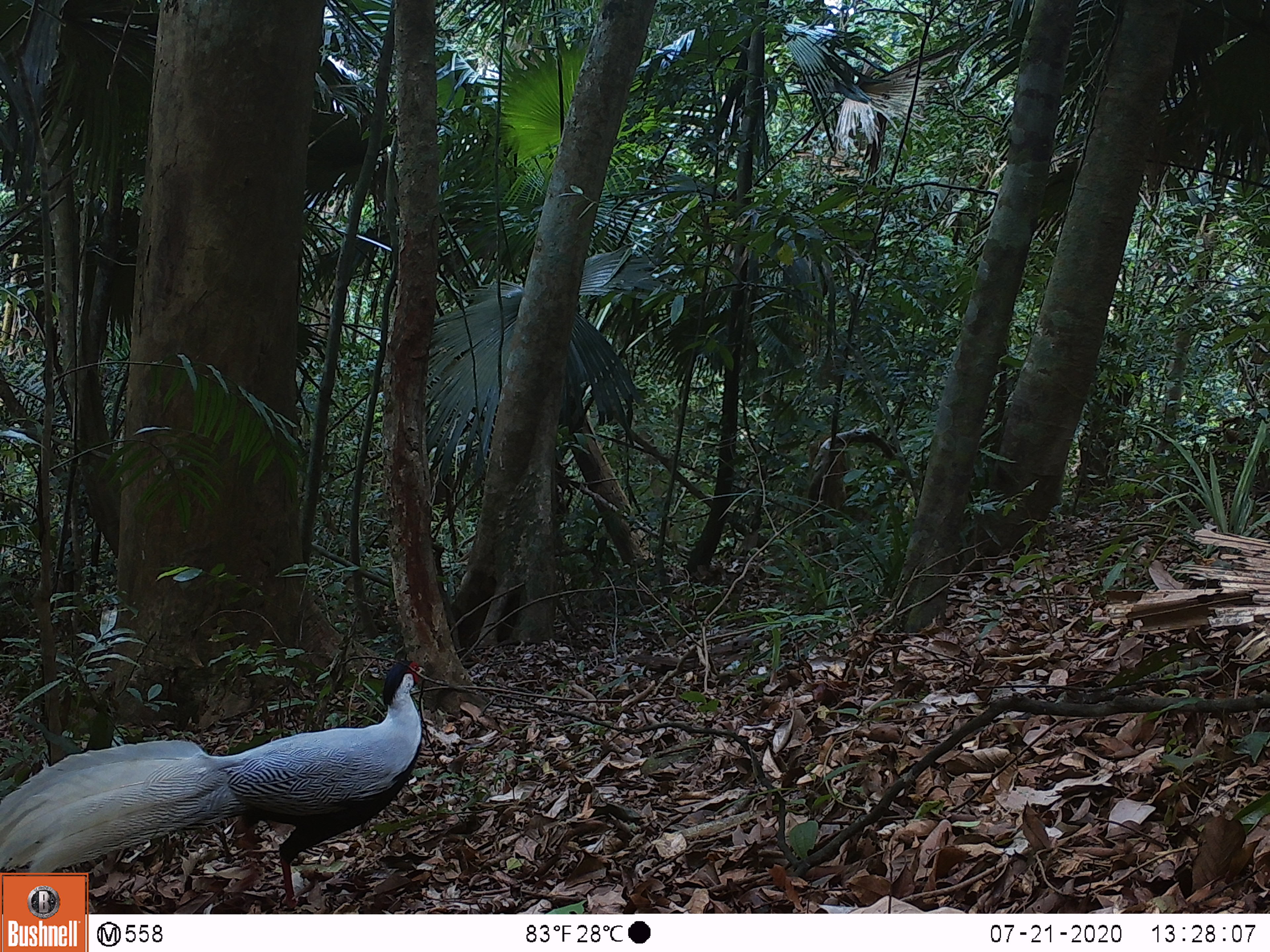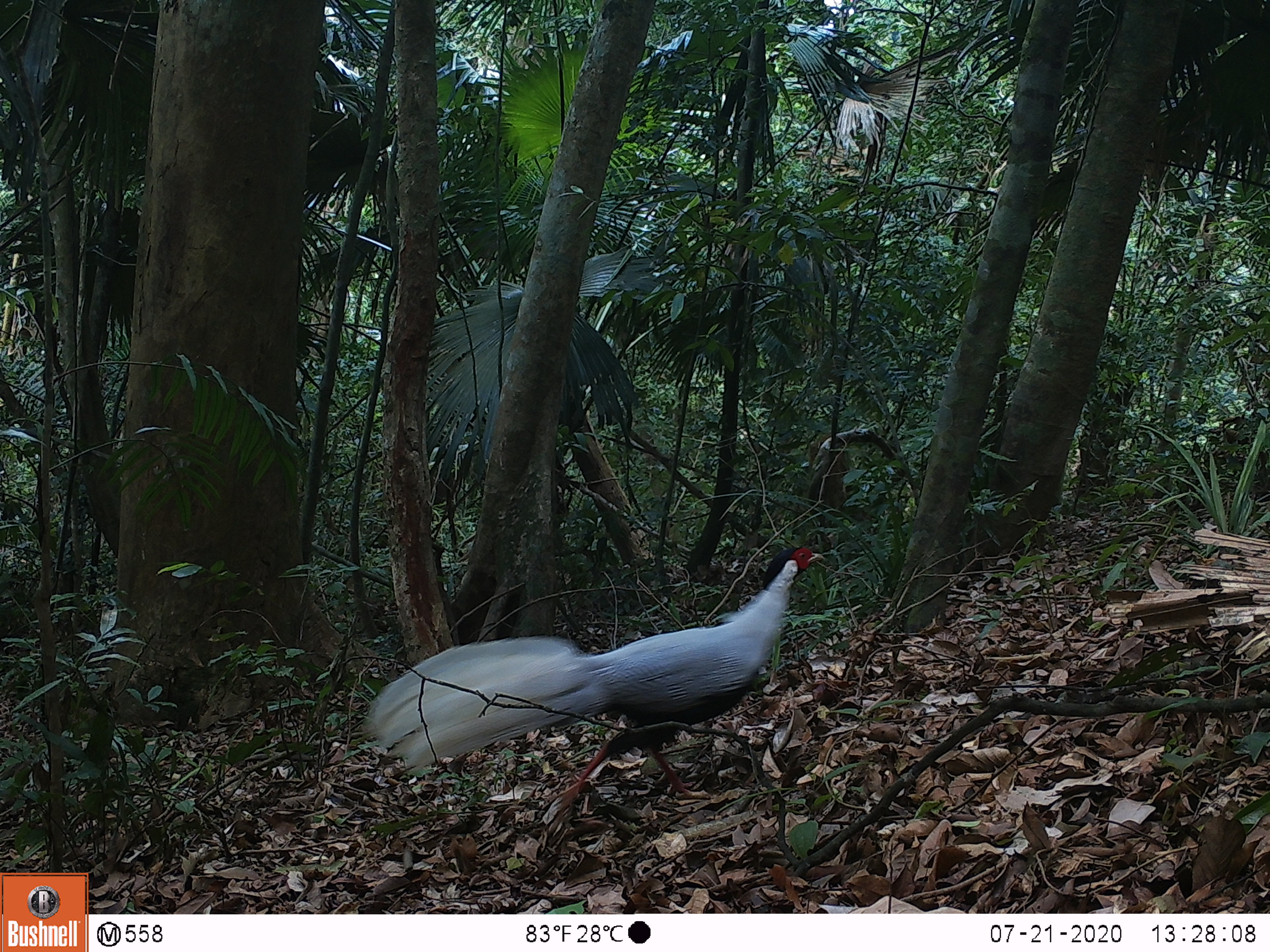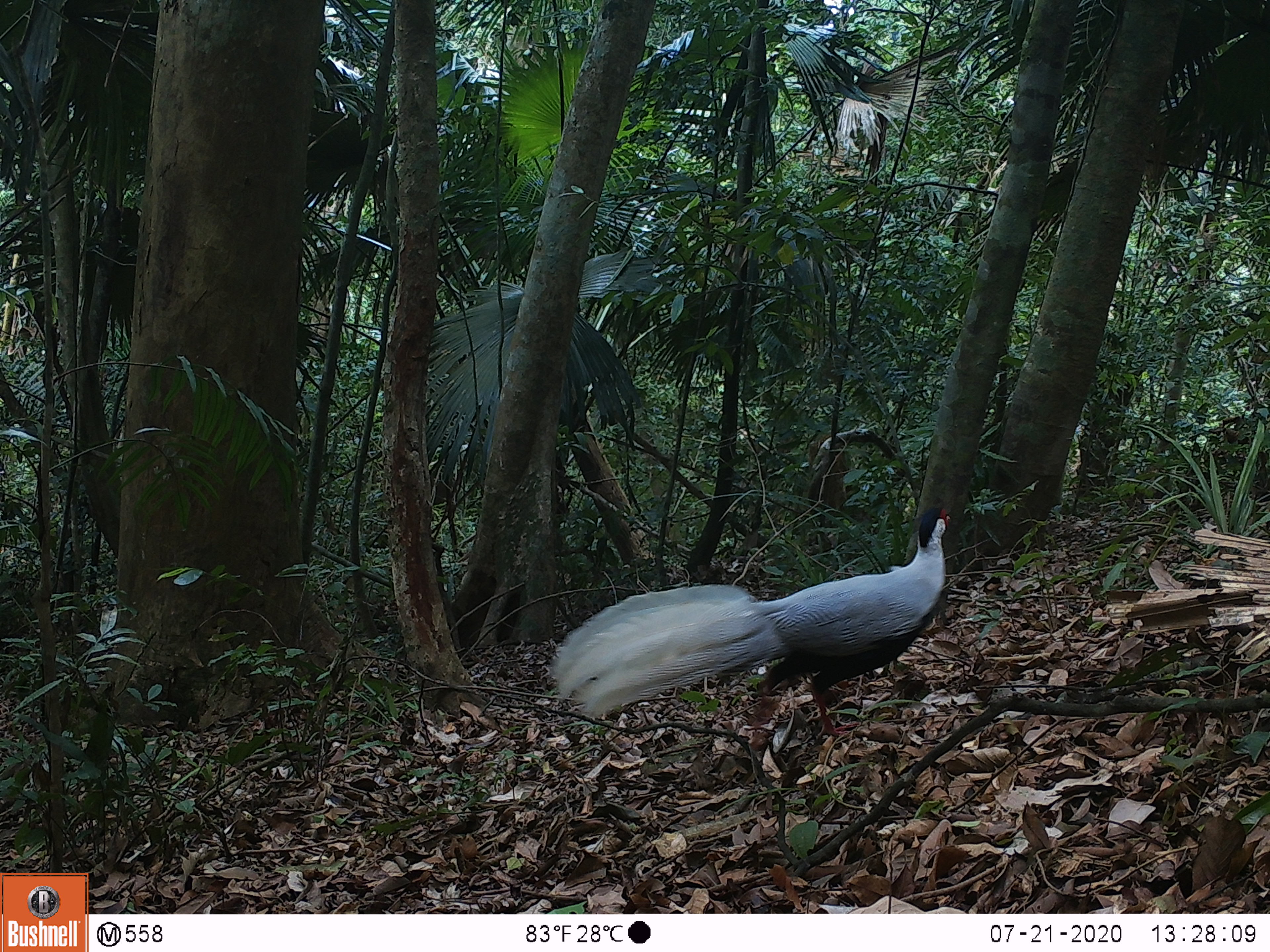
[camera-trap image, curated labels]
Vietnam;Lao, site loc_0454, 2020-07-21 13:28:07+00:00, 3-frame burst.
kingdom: Animalia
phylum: Chordata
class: Aves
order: Galliformes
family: Phasianidae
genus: Lophura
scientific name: Lophura nycthemera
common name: silver pheasant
Silver pheasant (Lophura nycthemera). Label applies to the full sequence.